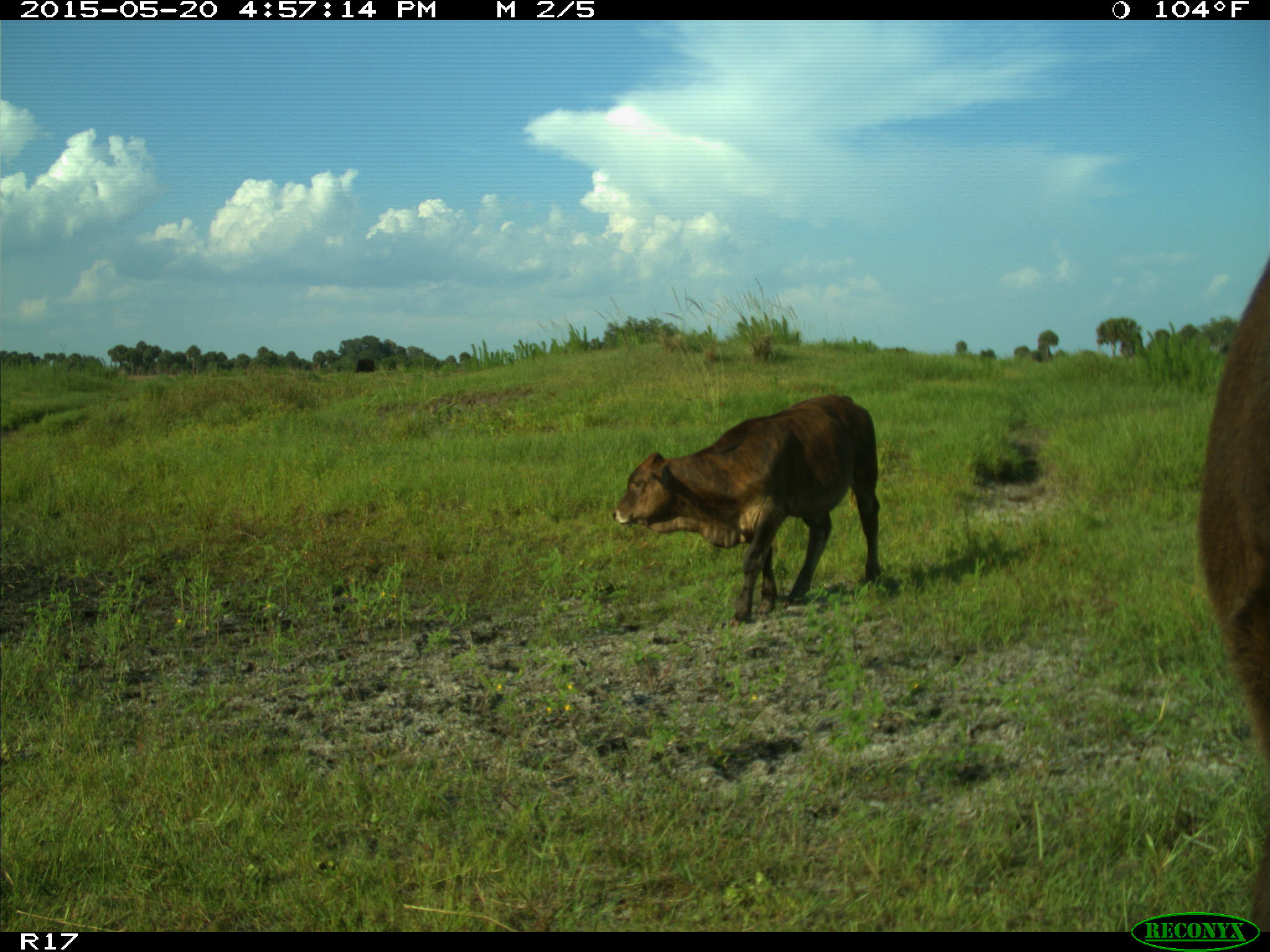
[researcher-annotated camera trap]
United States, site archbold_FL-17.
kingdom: Animalia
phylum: Chordata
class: Mammalia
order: Artiodactyla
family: Bovidae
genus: Bos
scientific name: Bos taurus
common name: domestic cow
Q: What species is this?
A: Bos taurus (domestic cow).